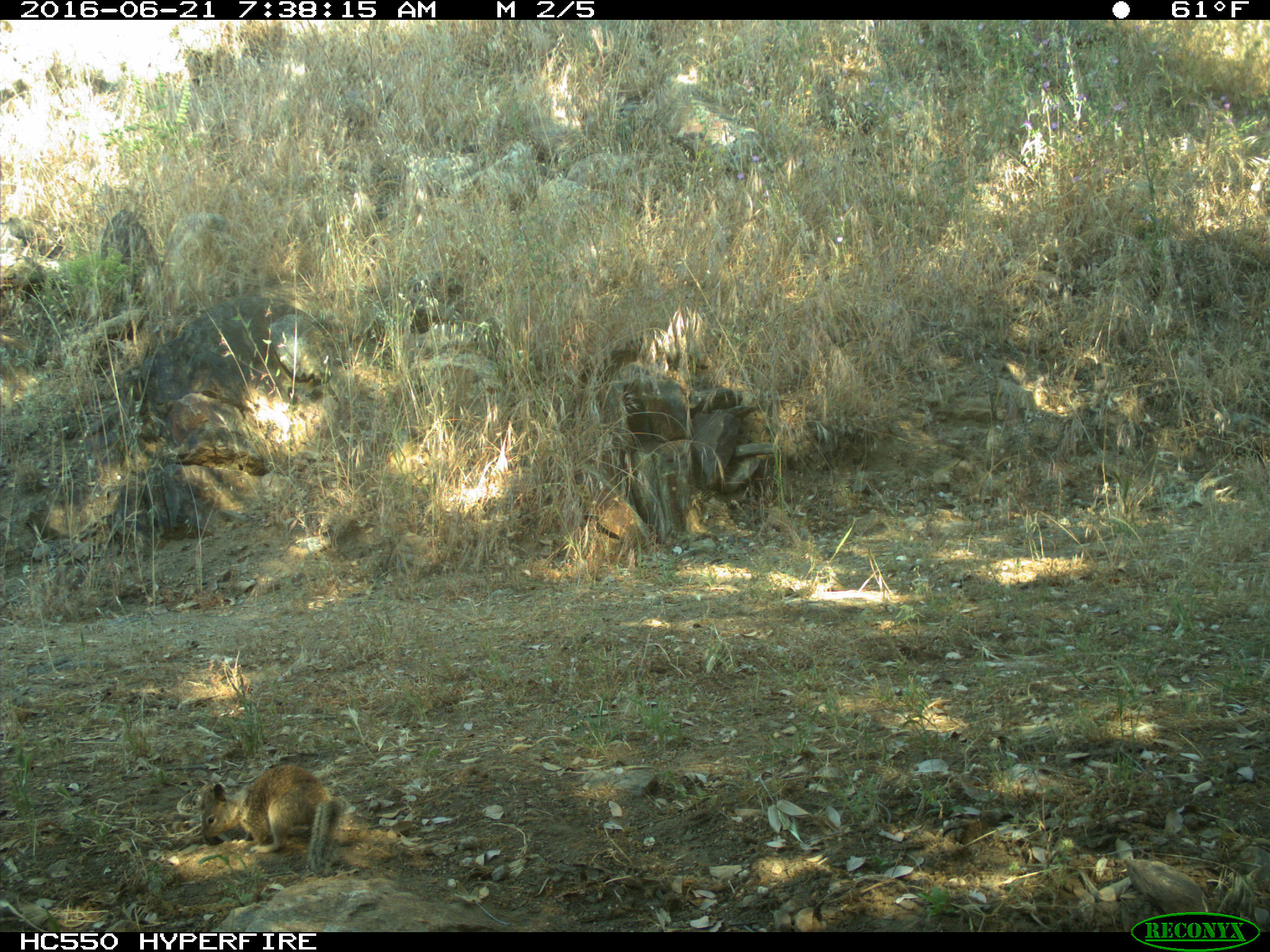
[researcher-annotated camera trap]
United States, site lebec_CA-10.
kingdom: Animalia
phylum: Chordata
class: Mammalia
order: Rodentia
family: Sciuridae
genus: Otospermophilus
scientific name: Otospermophilus beecheyi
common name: california ground squirrel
Otospermophilus beecheyi (california ground squirrel).